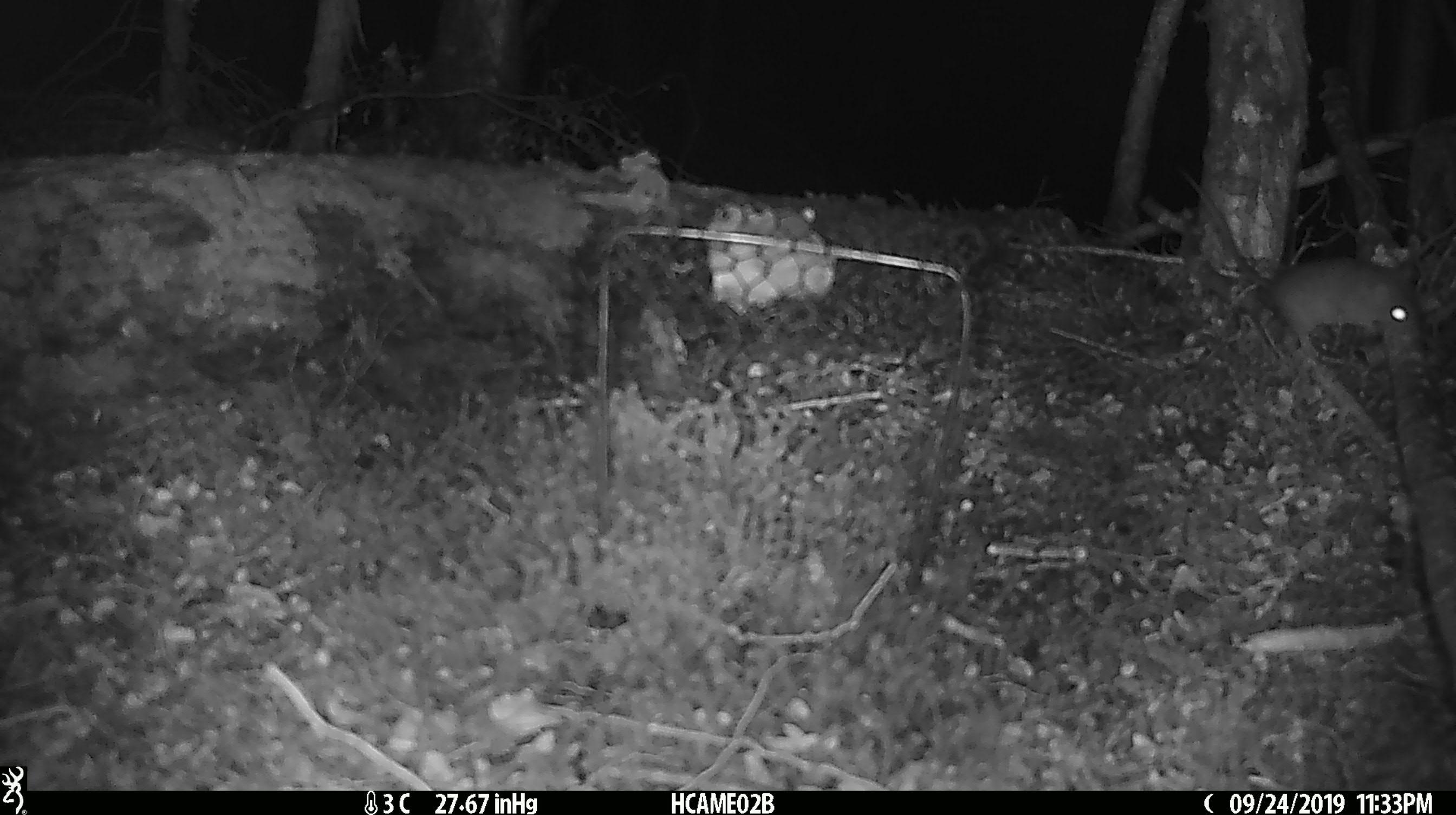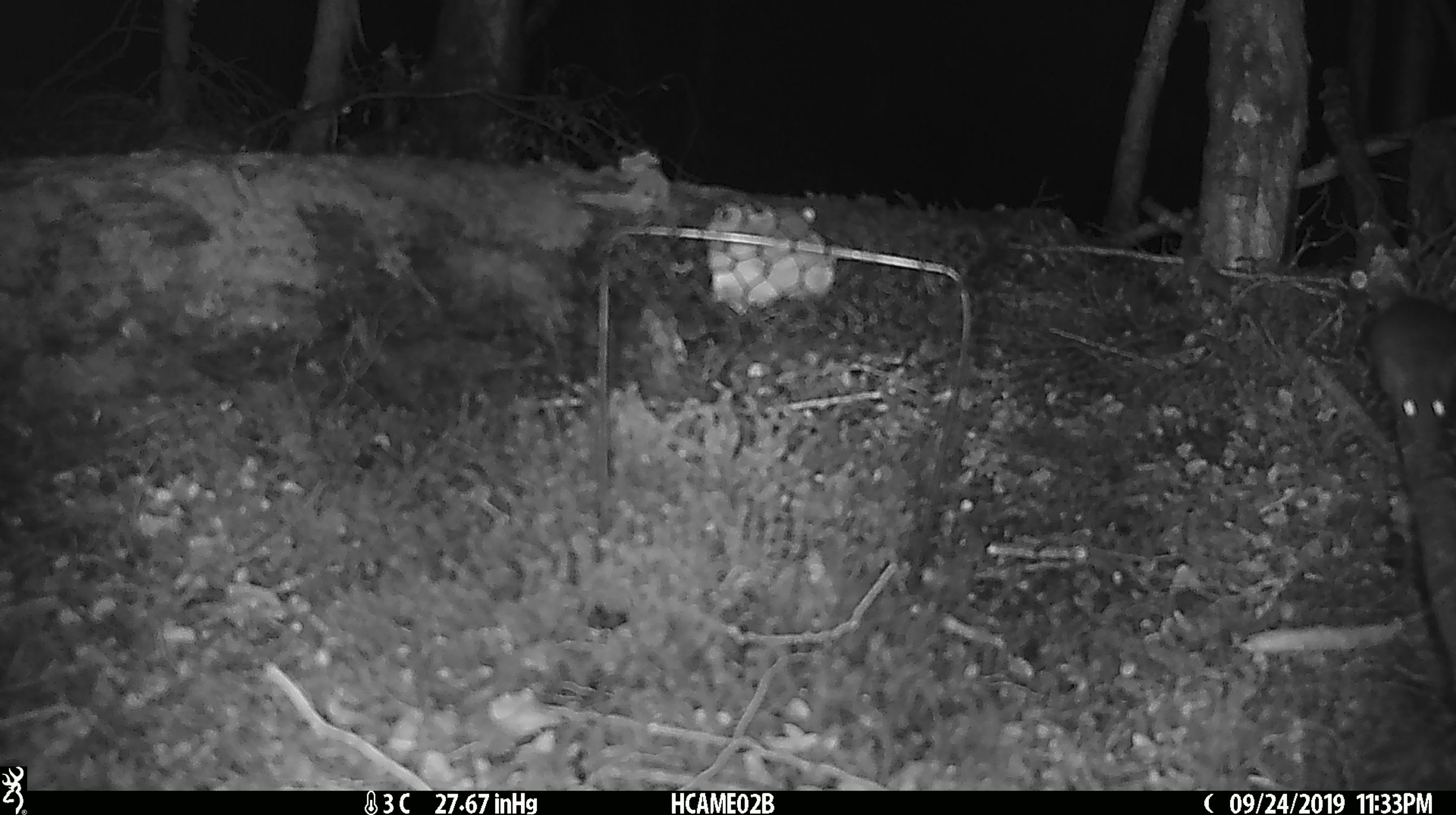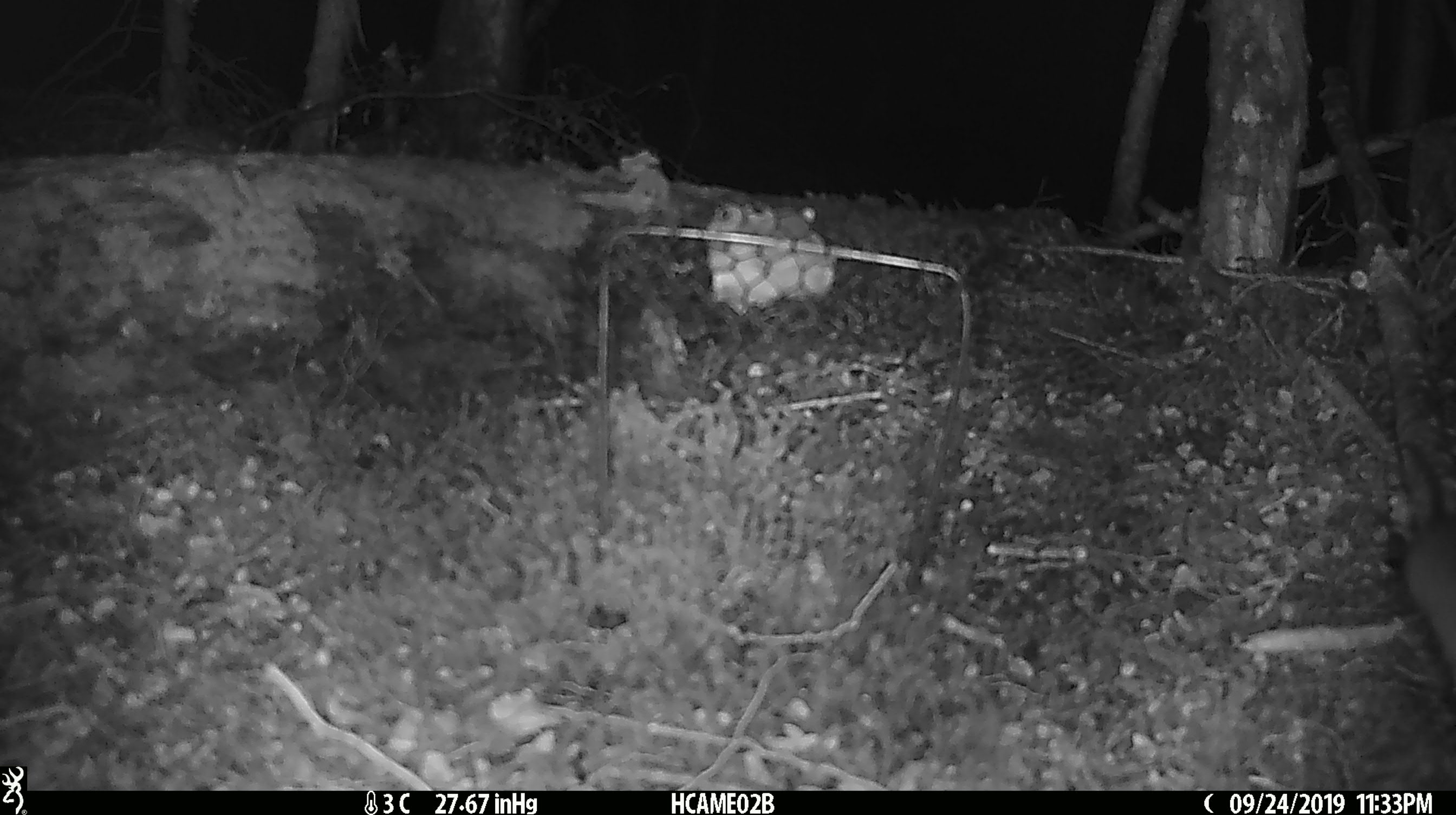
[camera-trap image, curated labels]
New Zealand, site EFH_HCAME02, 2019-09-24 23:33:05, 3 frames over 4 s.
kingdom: Animalia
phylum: Chordata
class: Mammalia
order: Rodentia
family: Muridae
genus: Mus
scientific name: Mus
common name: mouse